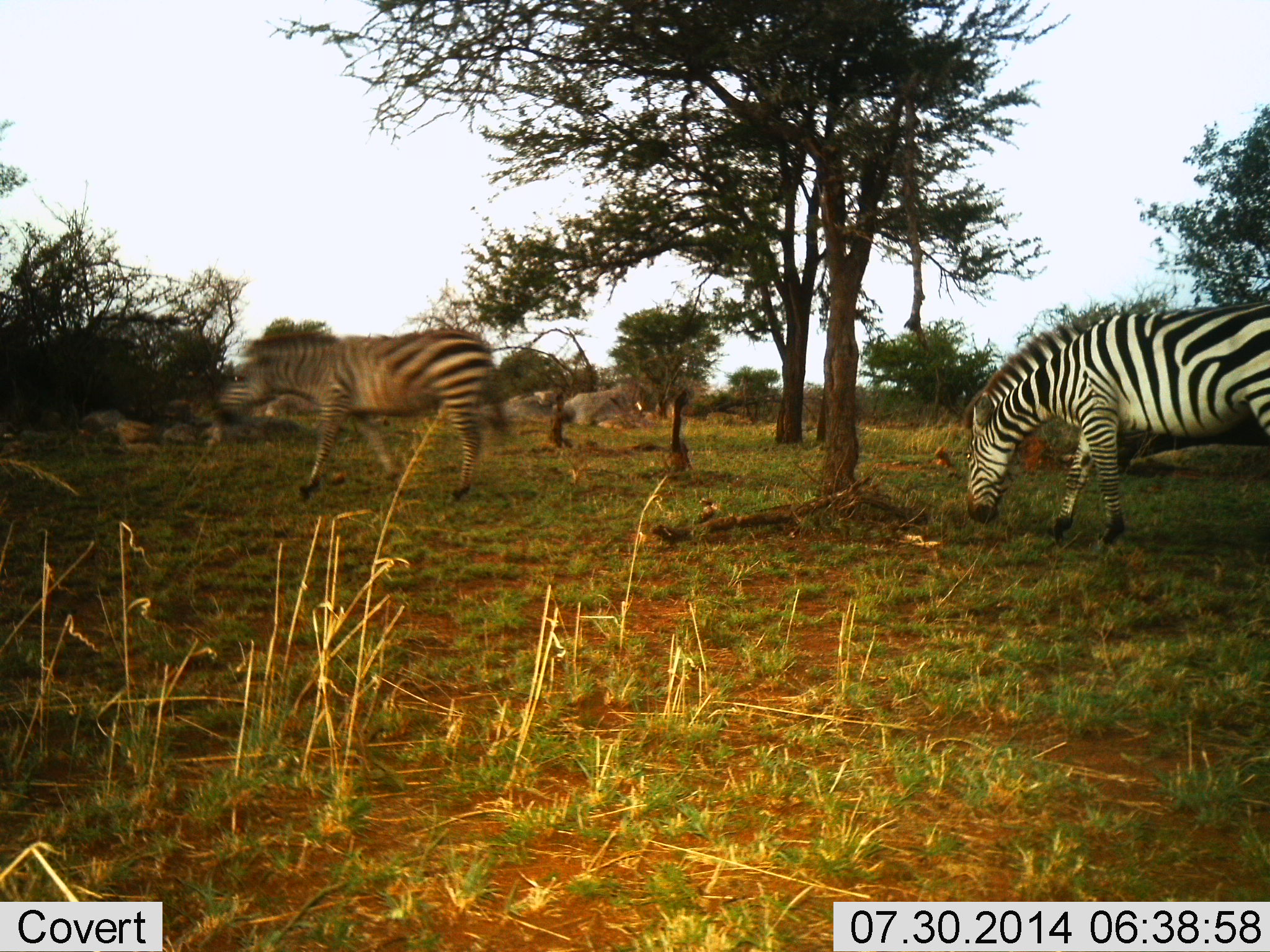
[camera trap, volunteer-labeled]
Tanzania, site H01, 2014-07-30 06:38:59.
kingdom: Animalia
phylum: Chordata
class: Mammalia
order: Perissodactyla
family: Equidae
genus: Equus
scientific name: Equus quagga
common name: plains zebra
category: zebra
Zebra (plains zebra) (Equus quagga), count 2. Behavior (volunteer vote fractions): standing 10%, resting 10%, moving 90%, interacting 0%. Young present (vote fraction): 0%. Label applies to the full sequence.